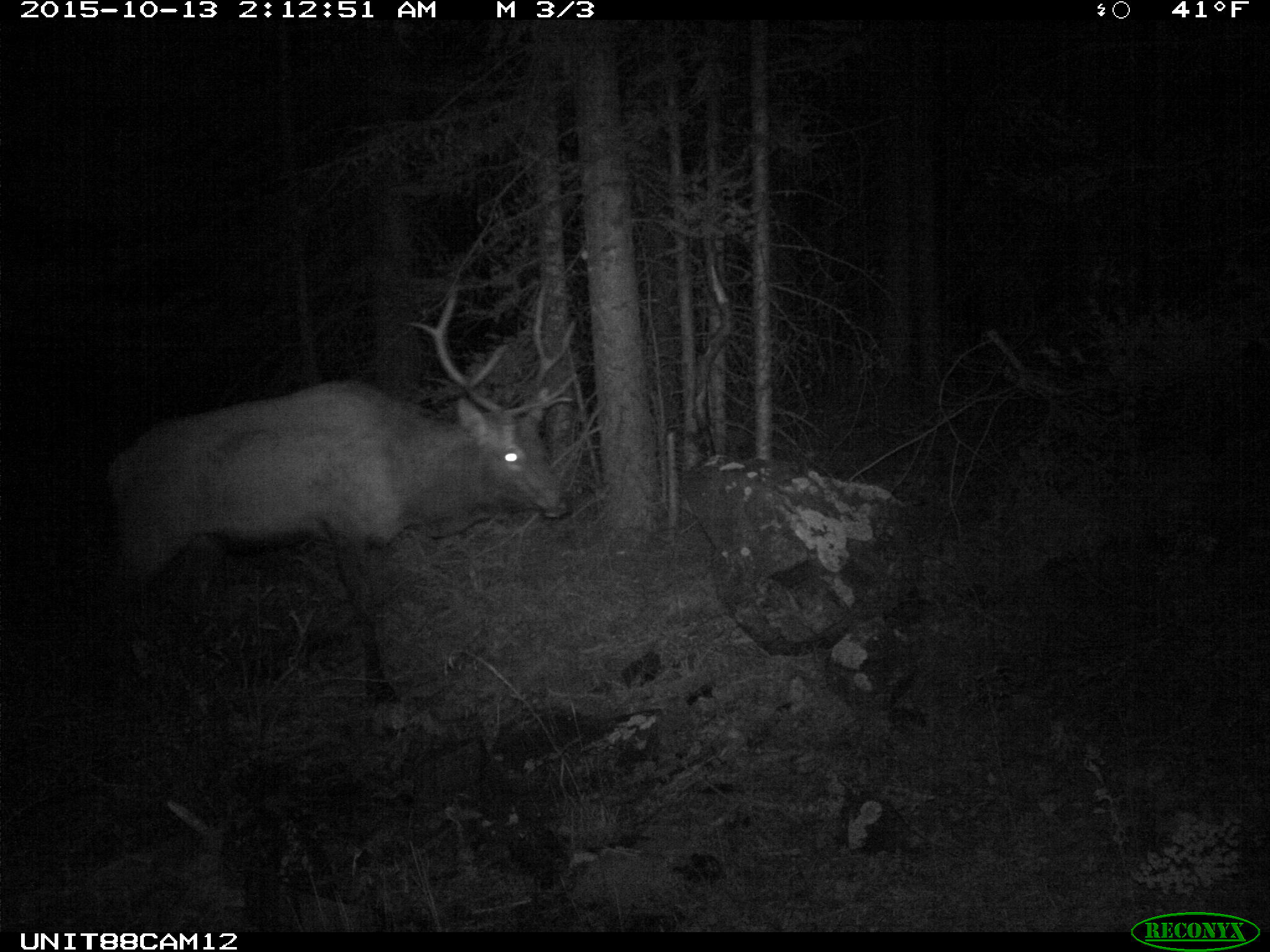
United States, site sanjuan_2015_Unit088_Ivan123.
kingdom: Animalia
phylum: Chordata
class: Mammalia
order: Artiodactyla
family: Cervidae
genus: Cervus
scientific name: Cervus elaphus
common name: red deer